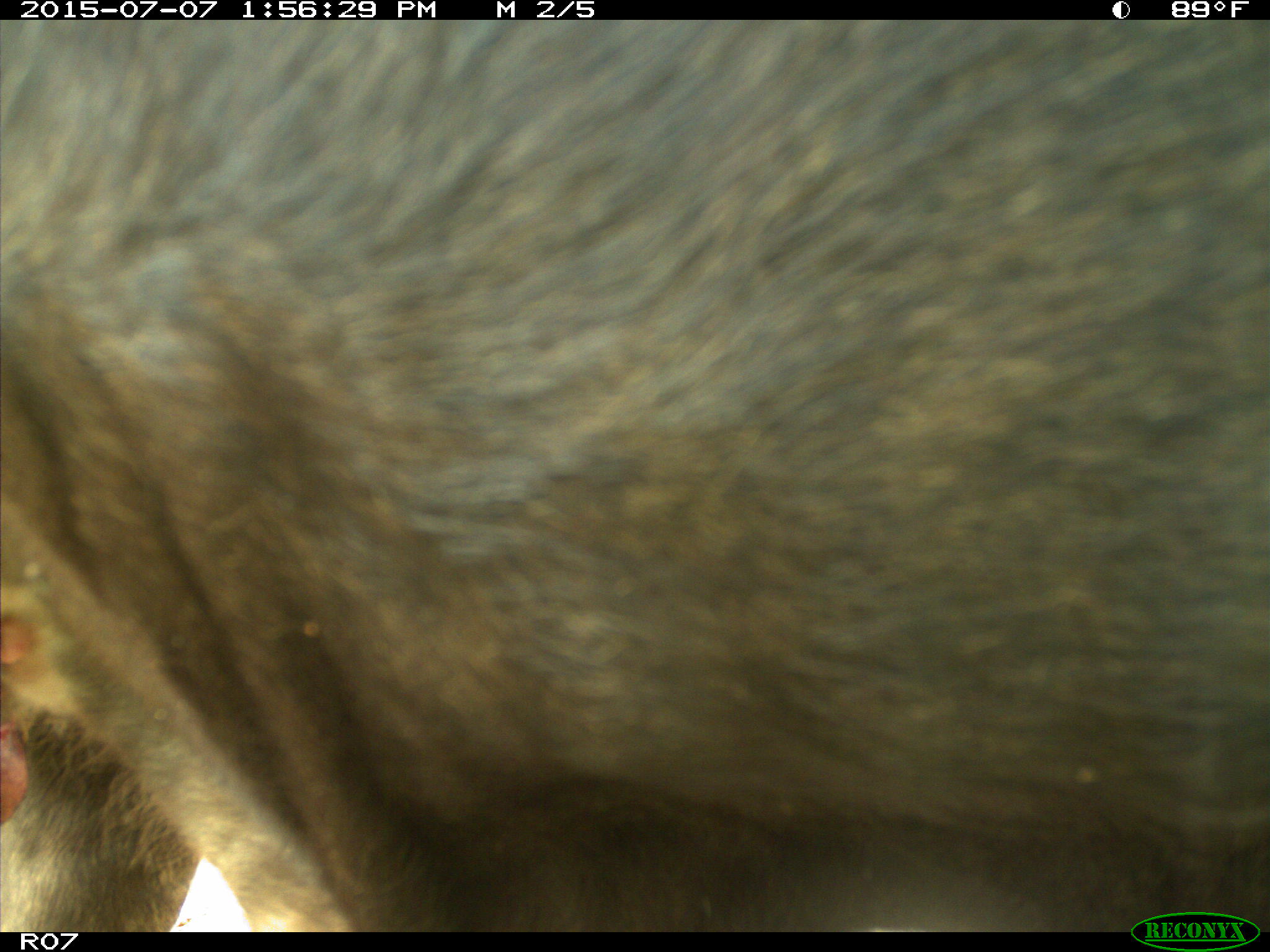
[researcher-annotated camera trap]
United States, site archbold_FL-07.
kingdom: Animalia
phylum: Chordata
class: Mammalia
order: Artiodactyla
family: Bovidae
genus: Bos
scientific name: Bos taurus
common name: domestic cow